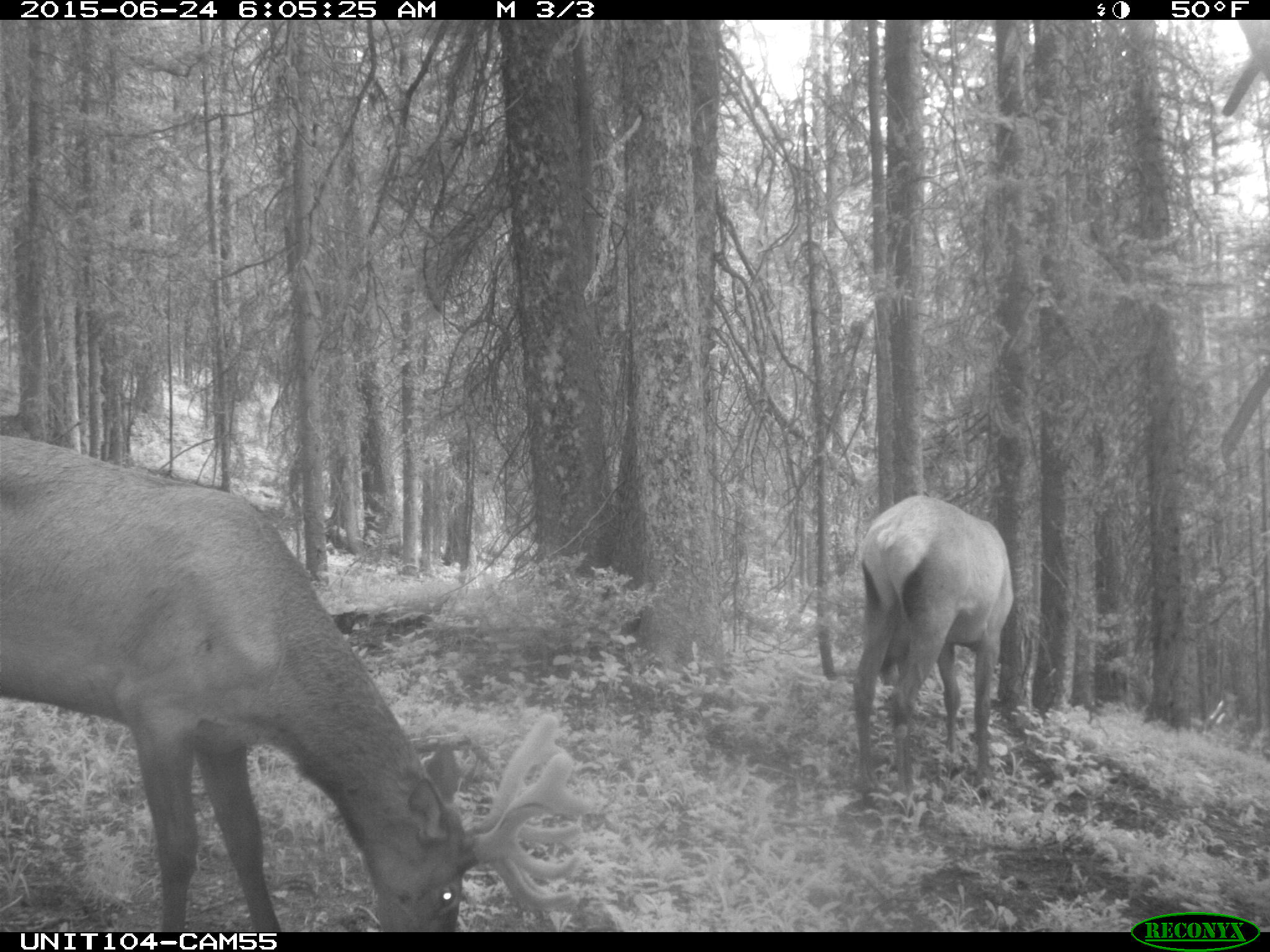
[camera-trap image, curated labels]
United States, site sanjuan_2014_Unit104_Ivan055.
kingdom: Animalia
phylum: Chordata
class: Mammalia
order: Artiodactyla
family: Cervidae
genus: Cervus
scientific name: Cervus elaphus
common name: red deer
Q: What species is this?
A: Cervus elaphus (red deer).